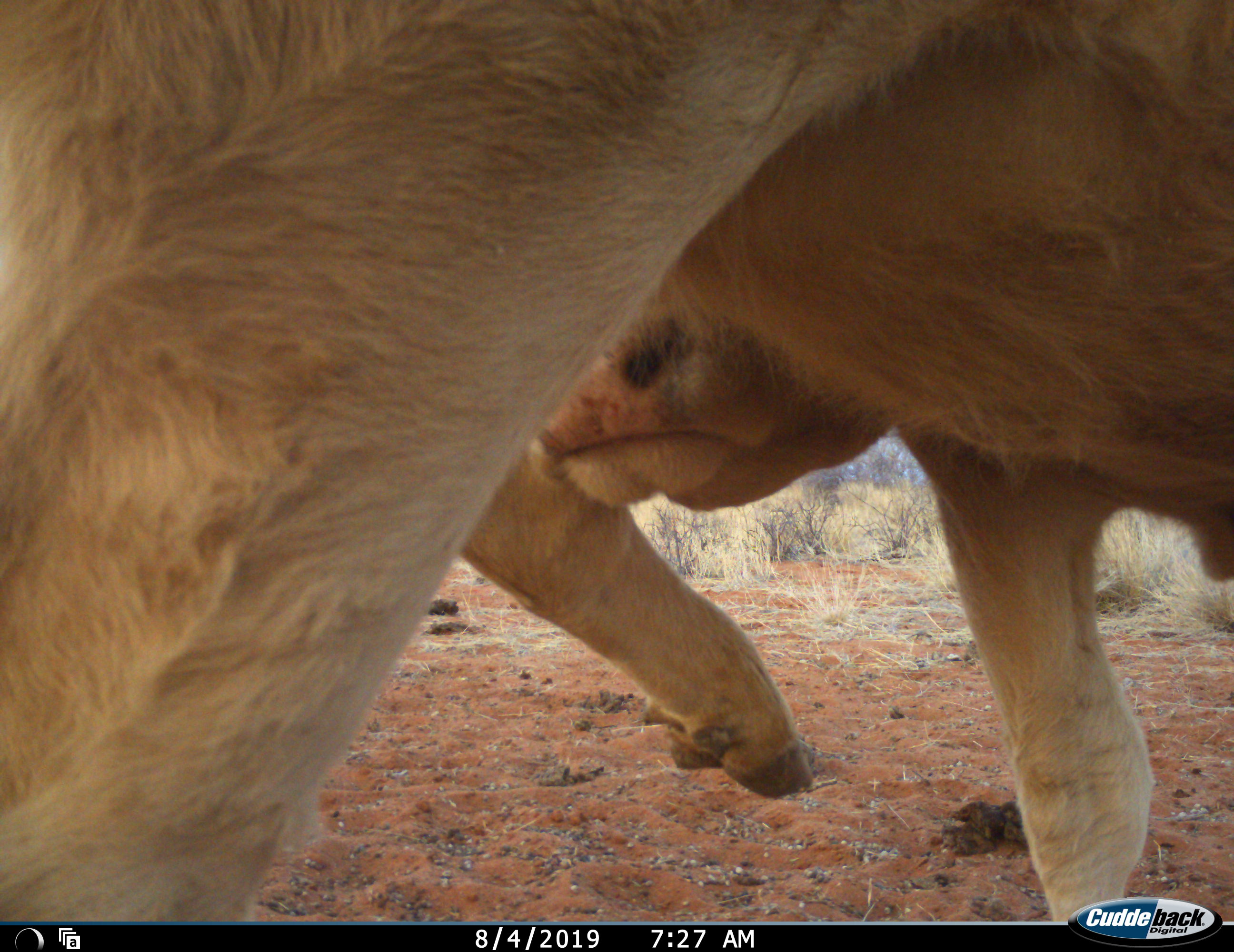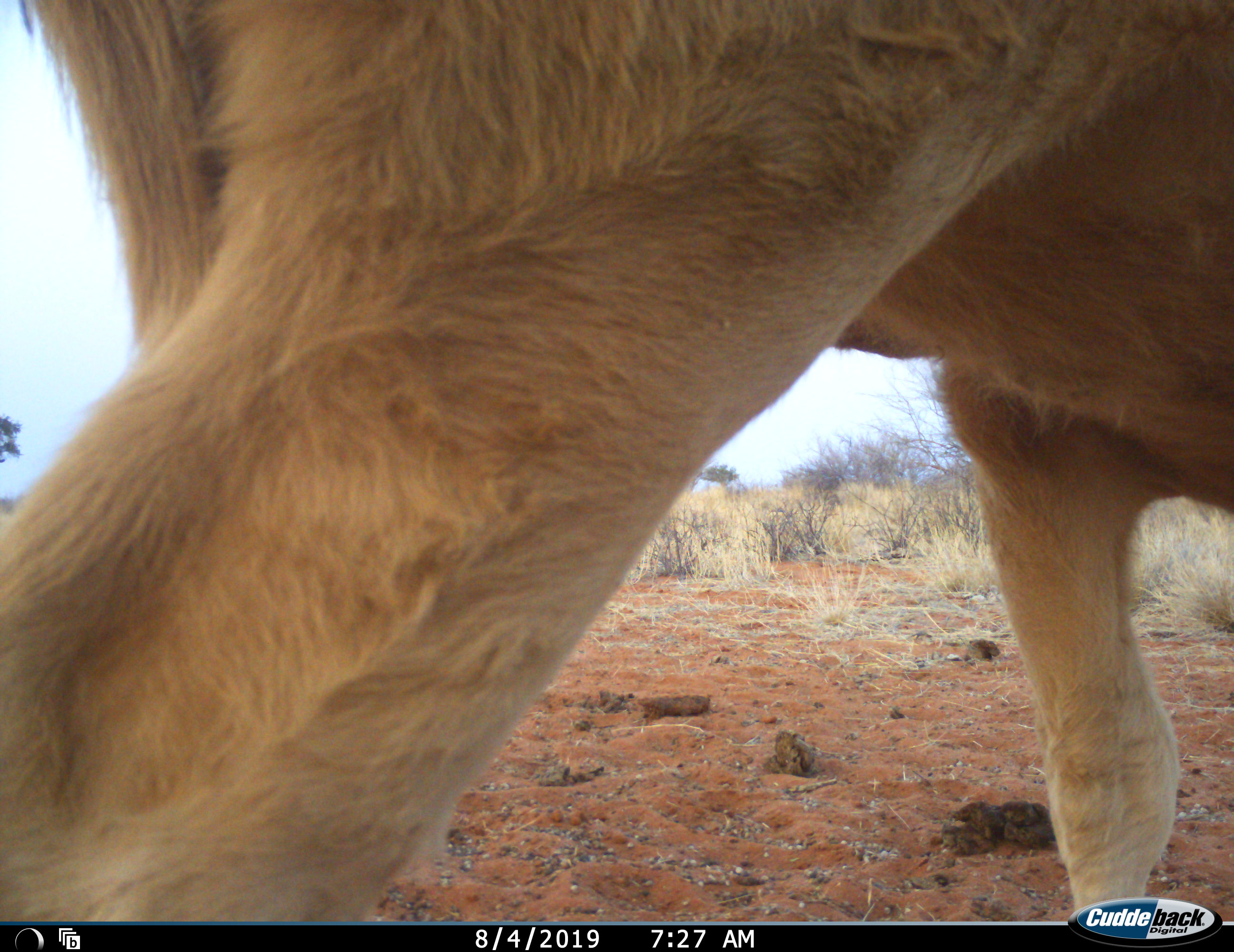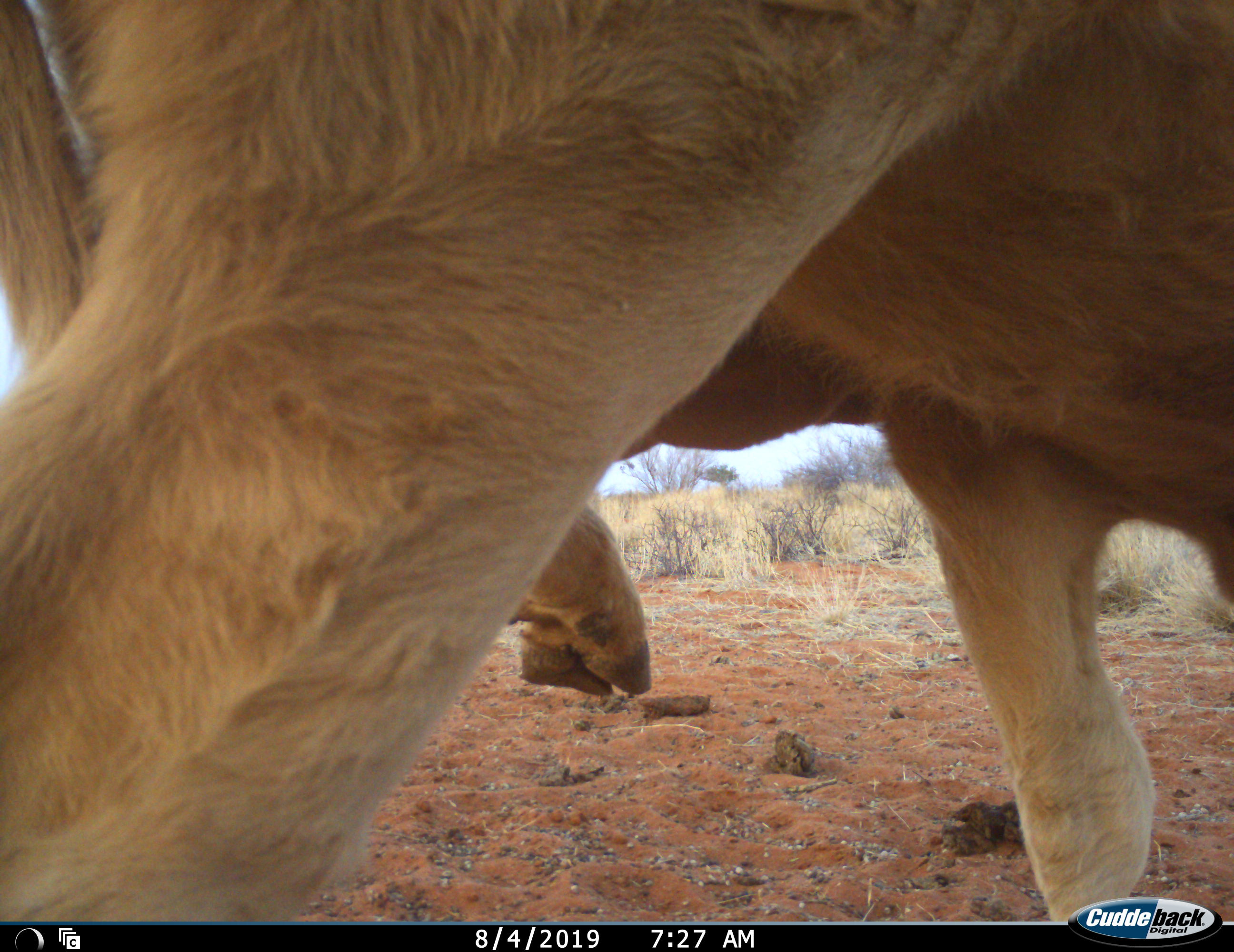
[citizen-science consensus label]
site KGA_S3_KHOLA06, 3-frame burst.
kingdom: Animalia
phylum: Chordata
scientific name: Vertebrata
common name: domestic animal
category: domesticanimal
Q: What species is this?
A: Domesticanimal (domestic animal) (Vertebrata).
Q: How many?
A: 1.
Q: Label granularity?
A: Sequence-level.